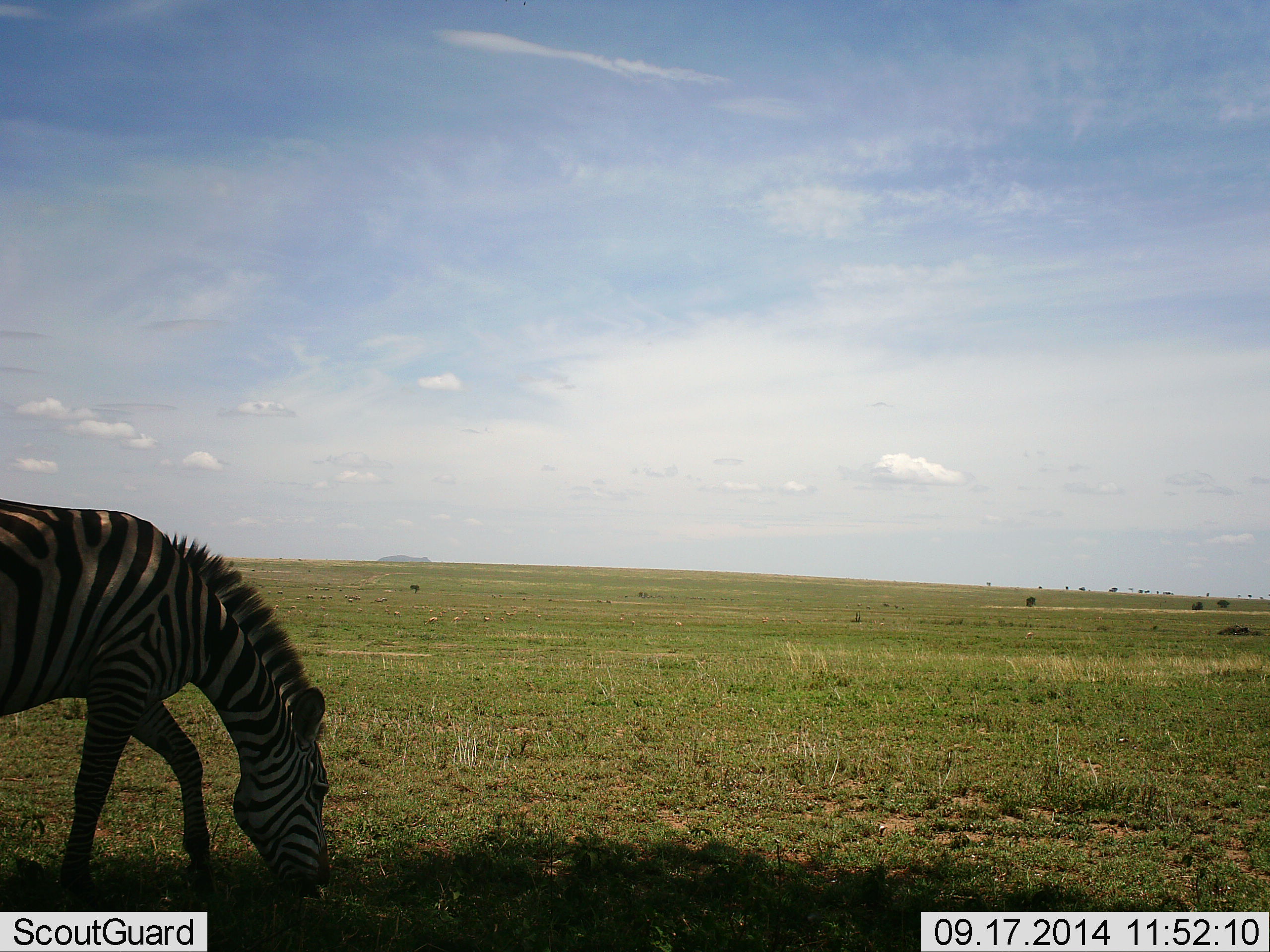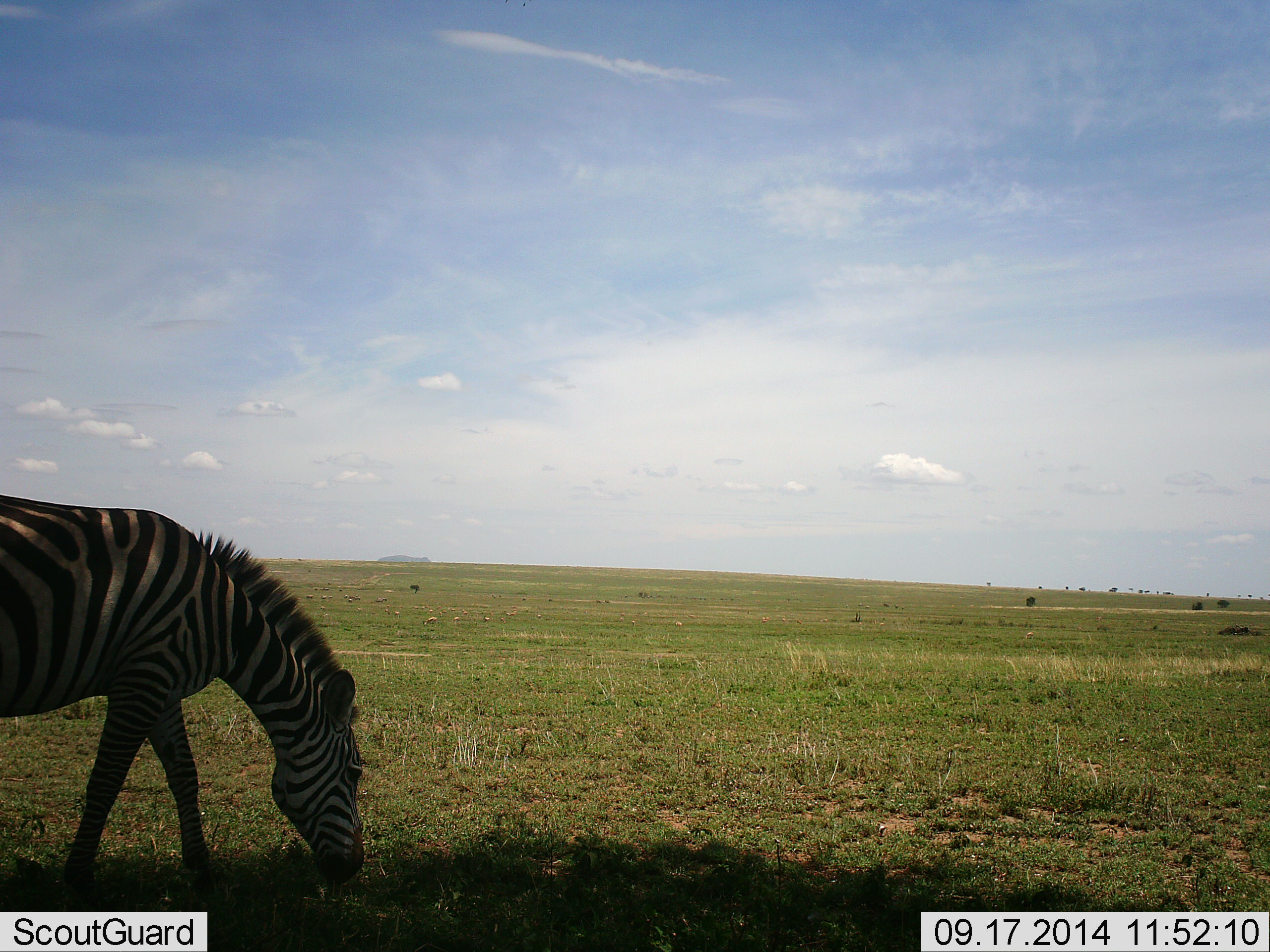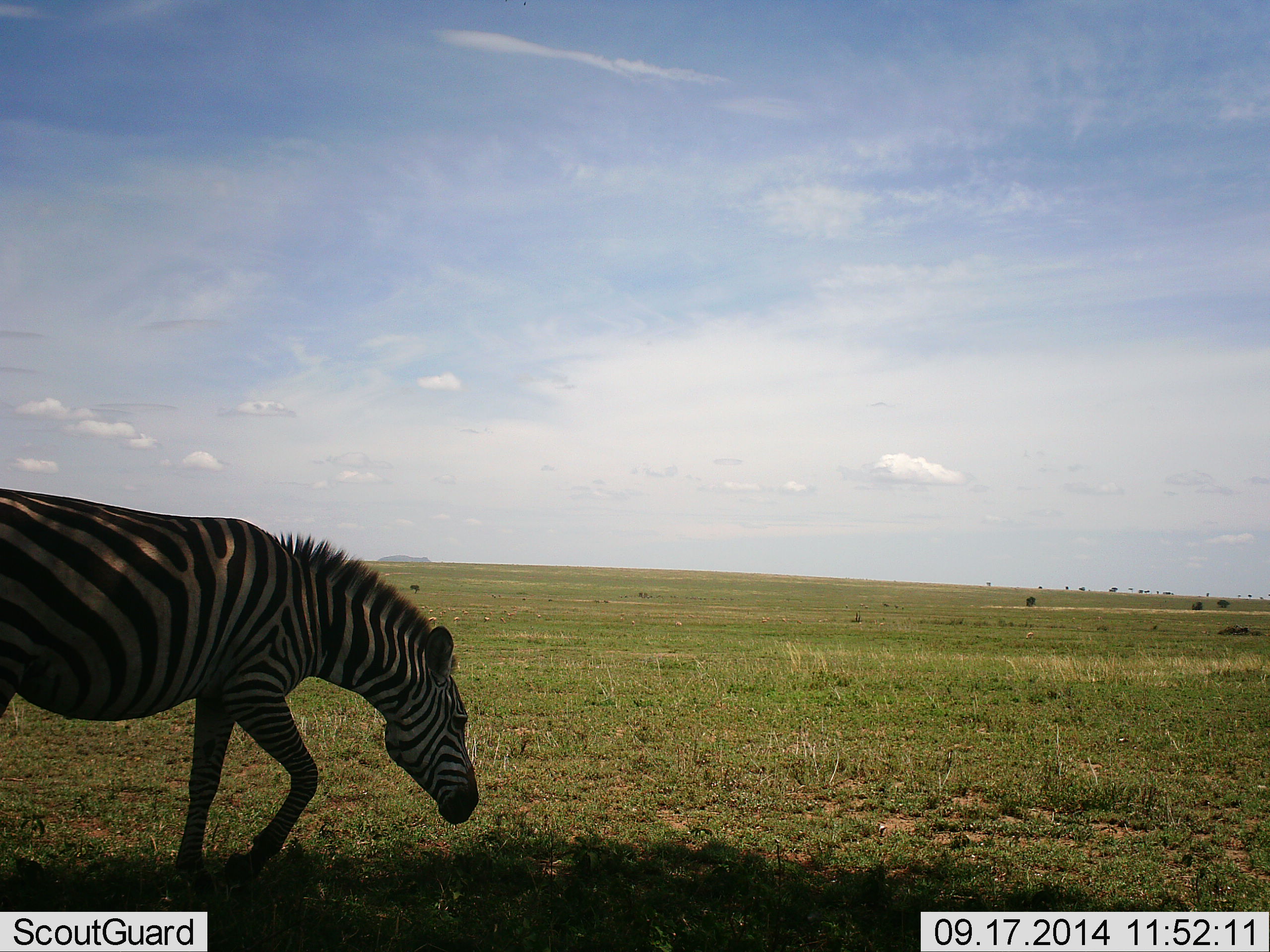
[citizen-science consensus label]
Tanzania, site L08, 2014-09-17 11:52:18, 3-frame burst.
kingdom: Animalia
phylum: Chordata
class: Mammalia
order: Perissodactyla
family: Equidae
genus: Equus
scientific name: Equus quagga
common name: plains zebra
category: zebra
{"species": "zebra (plains zebra) (Equus quagga)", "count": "1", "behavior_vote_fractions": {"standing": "0%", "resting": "0%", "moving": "40%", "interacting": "0%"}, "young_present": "0%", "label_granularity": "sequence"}